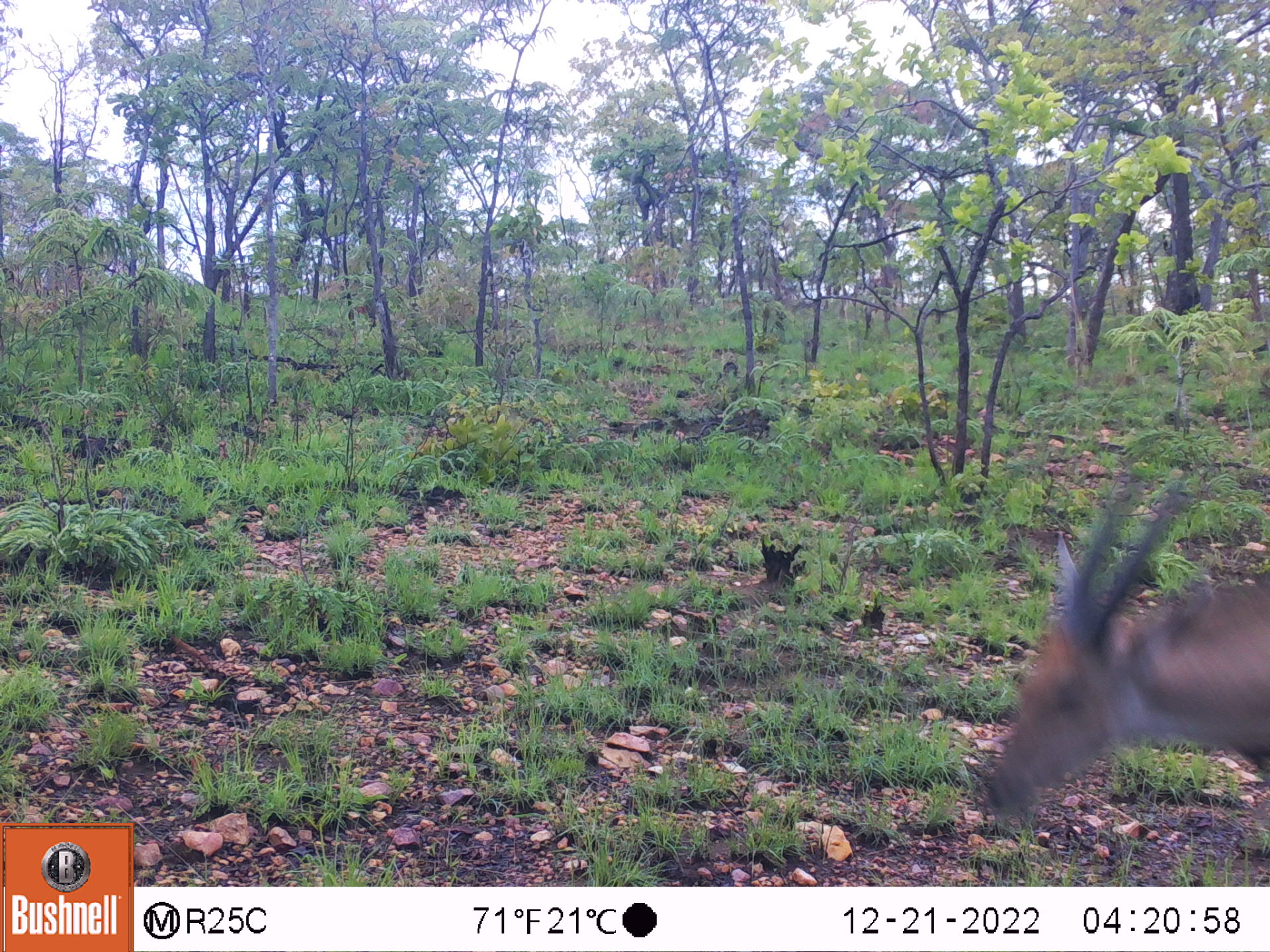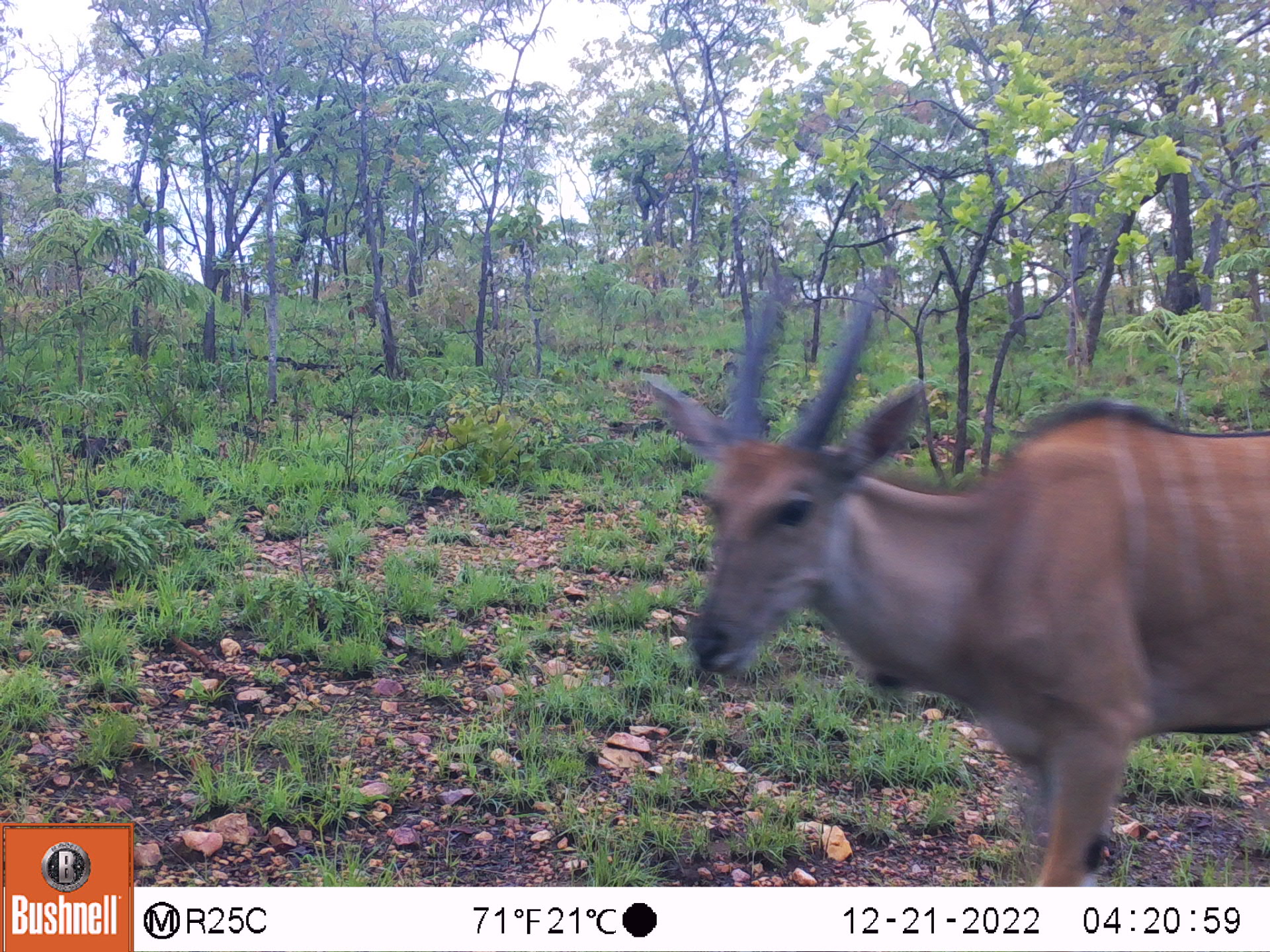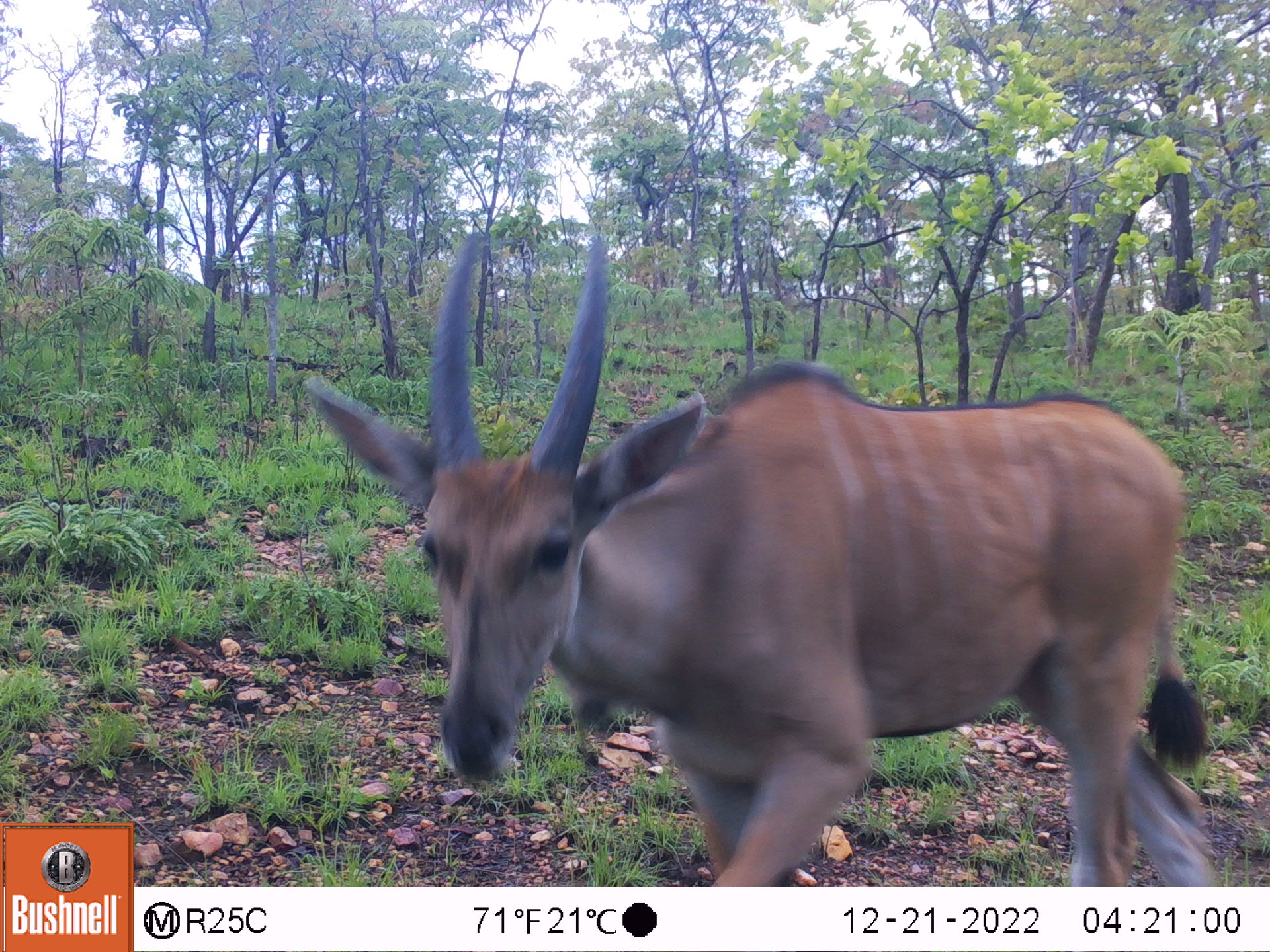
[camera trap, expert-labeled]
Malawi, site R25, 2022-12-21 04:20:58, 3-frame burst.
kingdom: Animalia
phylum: Chordata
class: Mammalia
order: Artiodactyla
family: Bovidae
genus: Tragelaphus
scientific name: Tragelaphus oryx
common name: common eland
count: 1